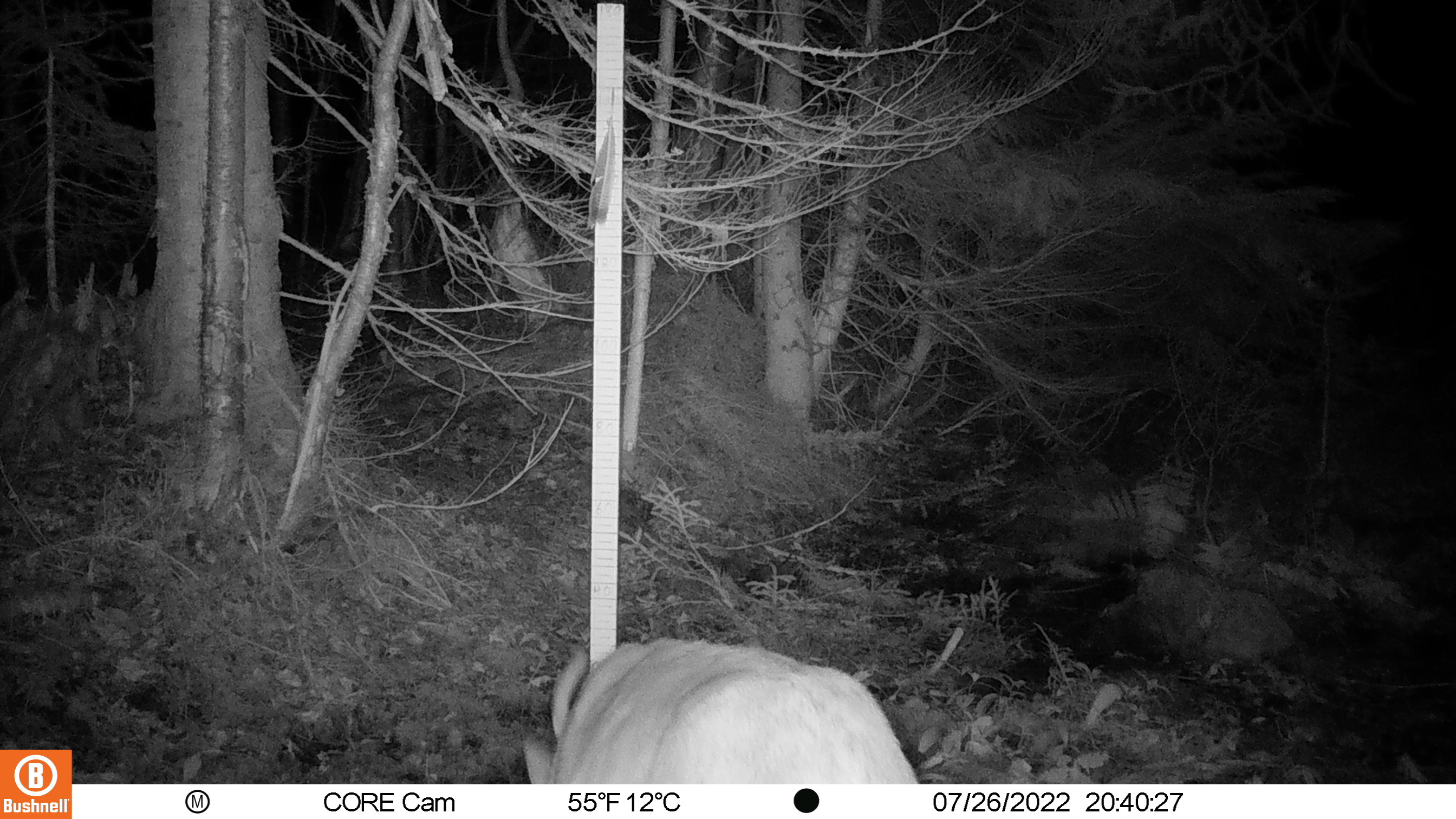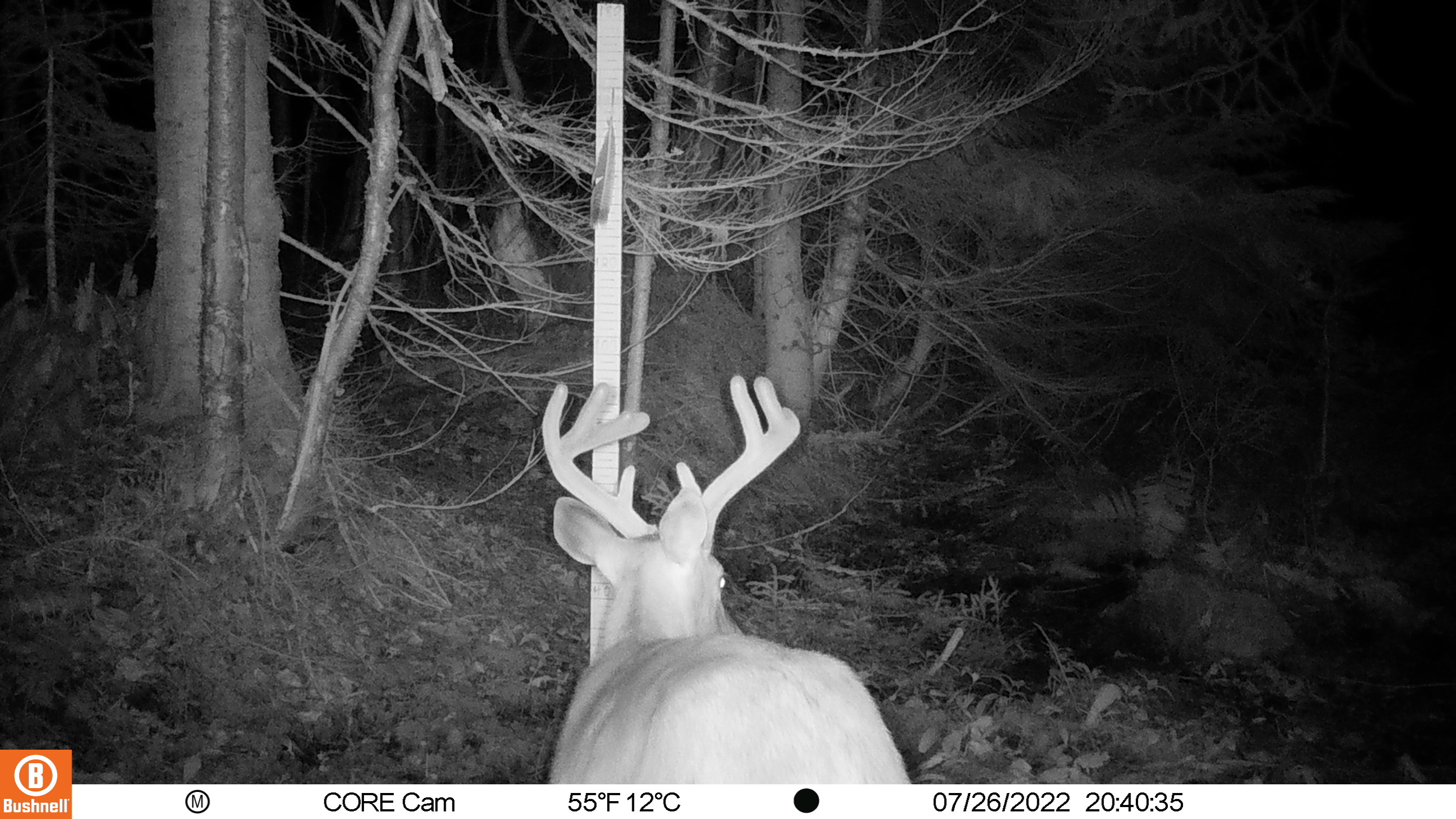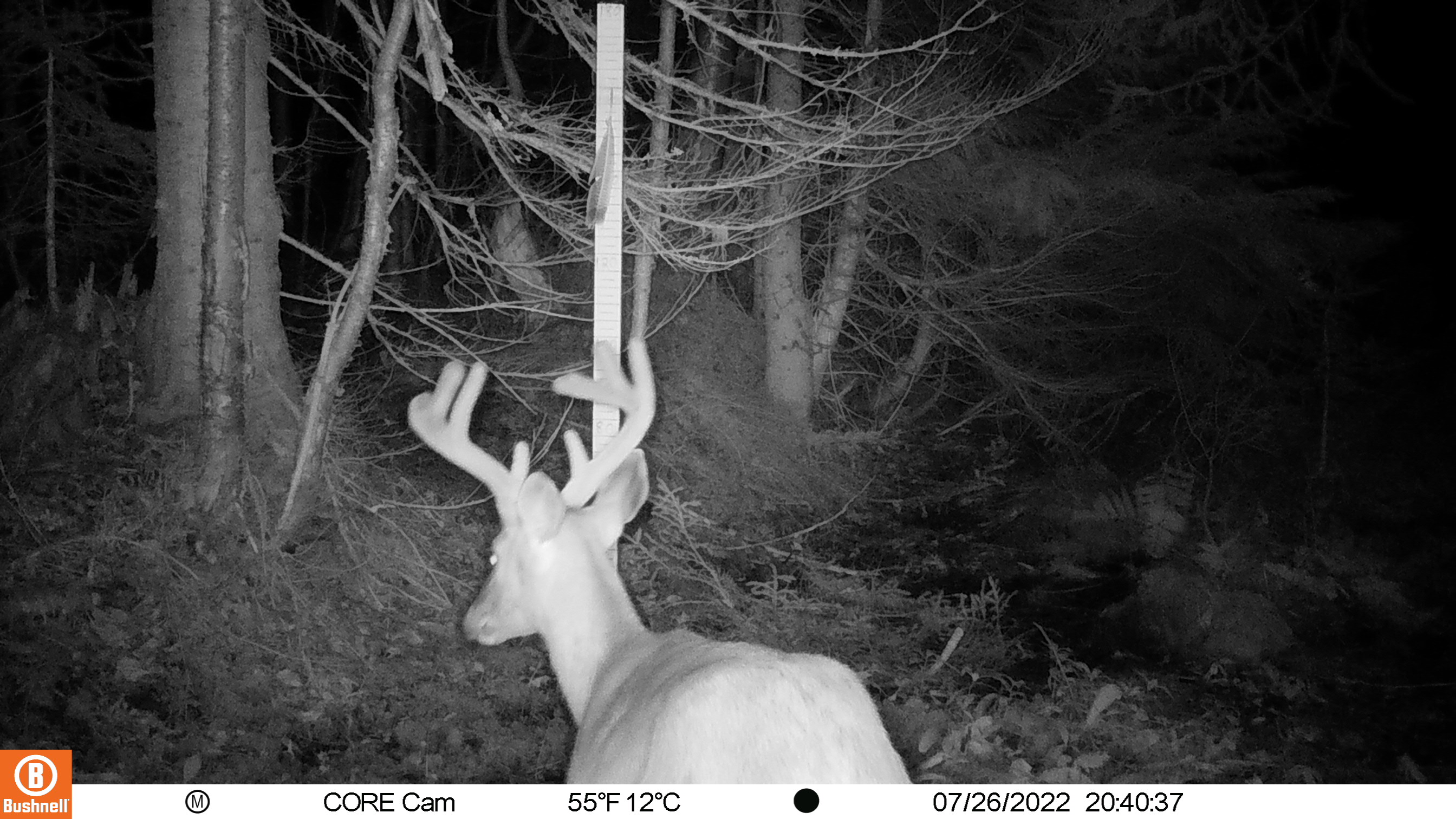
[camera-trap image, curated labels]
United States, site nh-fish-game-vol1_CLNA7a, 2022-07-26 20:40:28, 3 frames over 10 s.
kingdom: Animalia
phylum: Chordata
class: Mammalia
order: Artiodactyla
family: Cervidae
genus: Odocoileus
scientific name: Odocoileus virginianus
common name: white-tailed deer